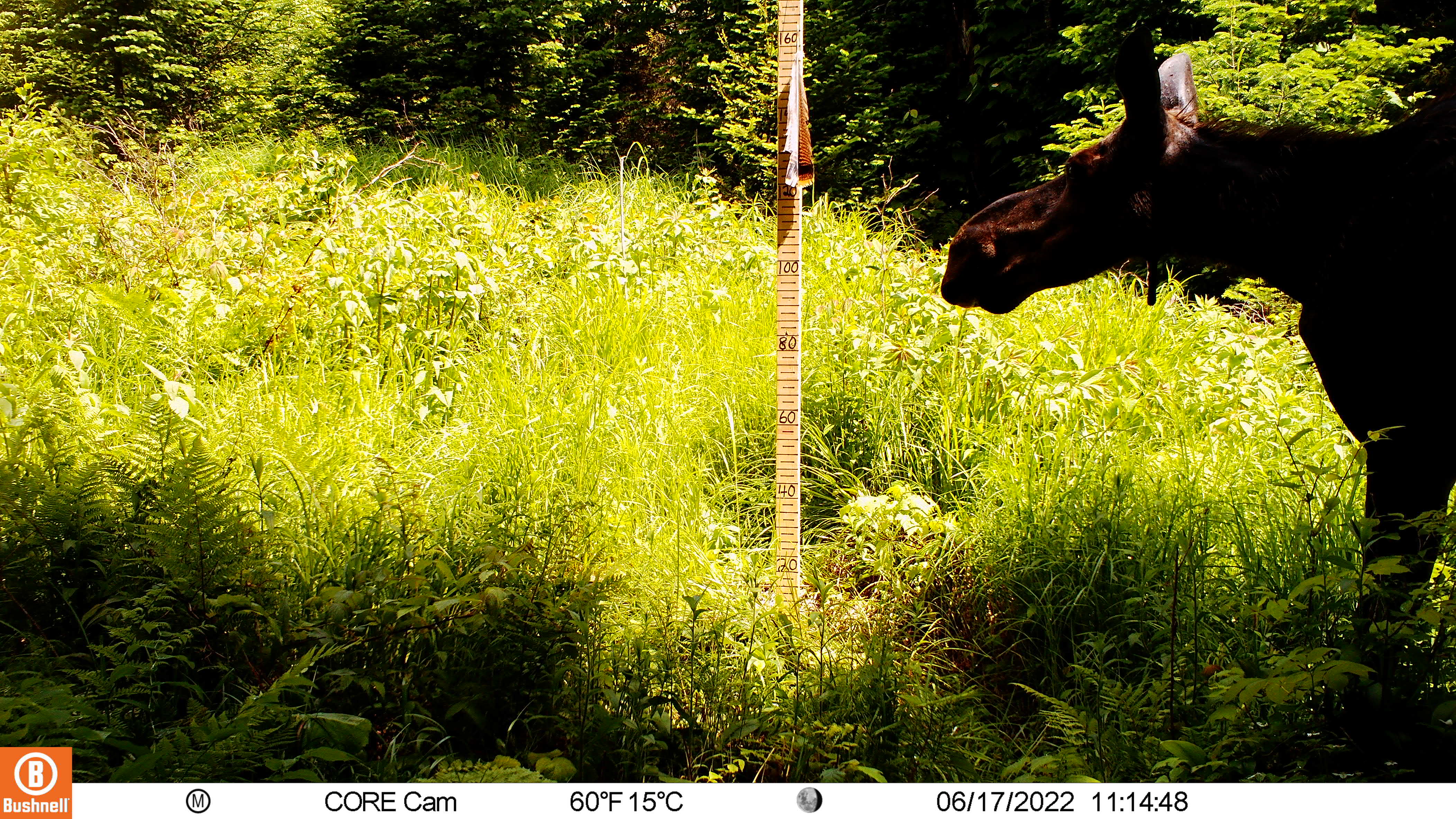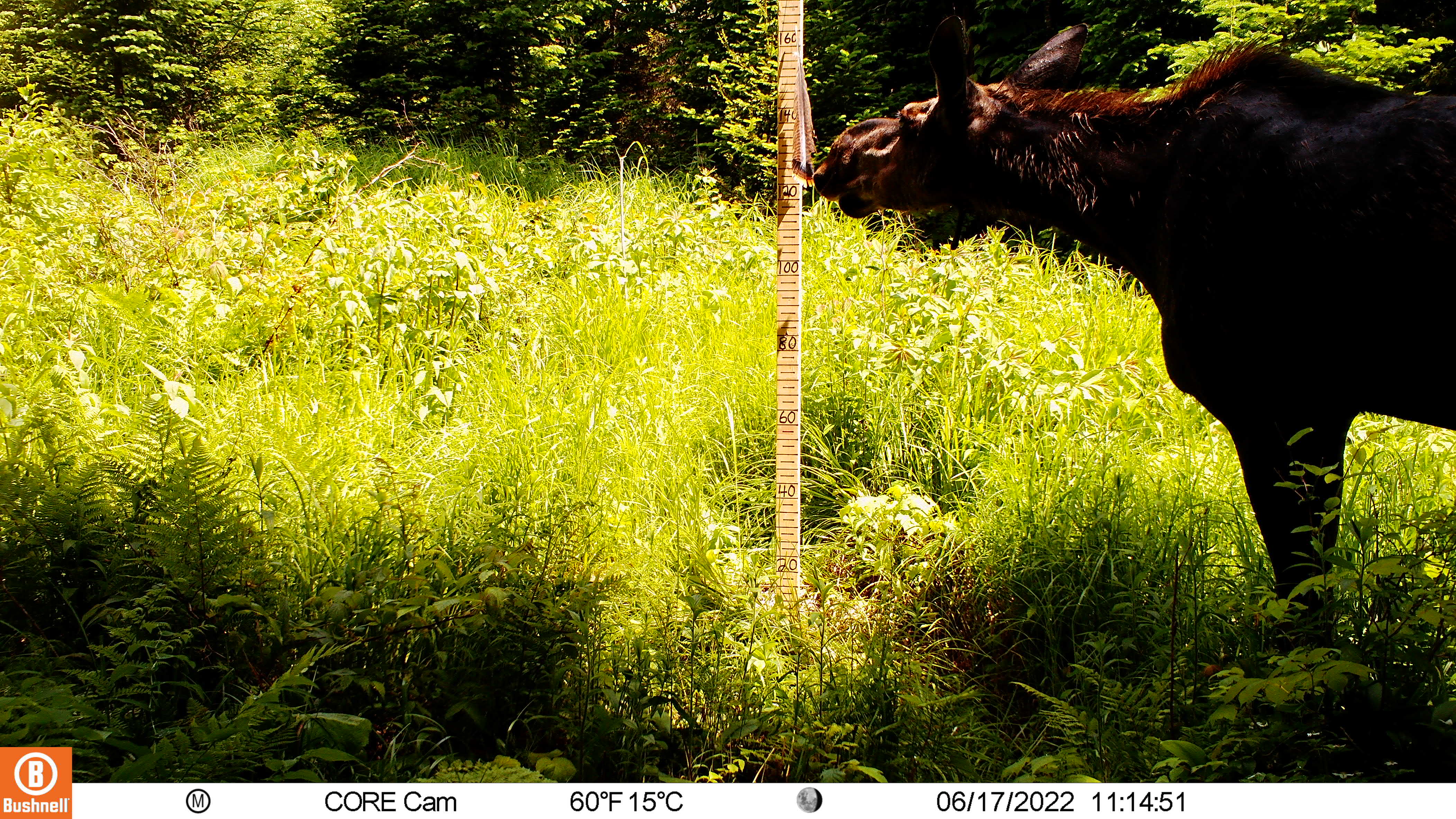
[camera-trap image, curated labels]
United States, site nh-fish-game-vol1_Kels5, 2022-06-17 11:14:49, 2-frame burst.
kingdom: Animalia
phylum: Chordata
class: Mammalia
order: Artiodactyla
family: Cervidae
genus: Alces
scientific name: Alces alces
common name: moose